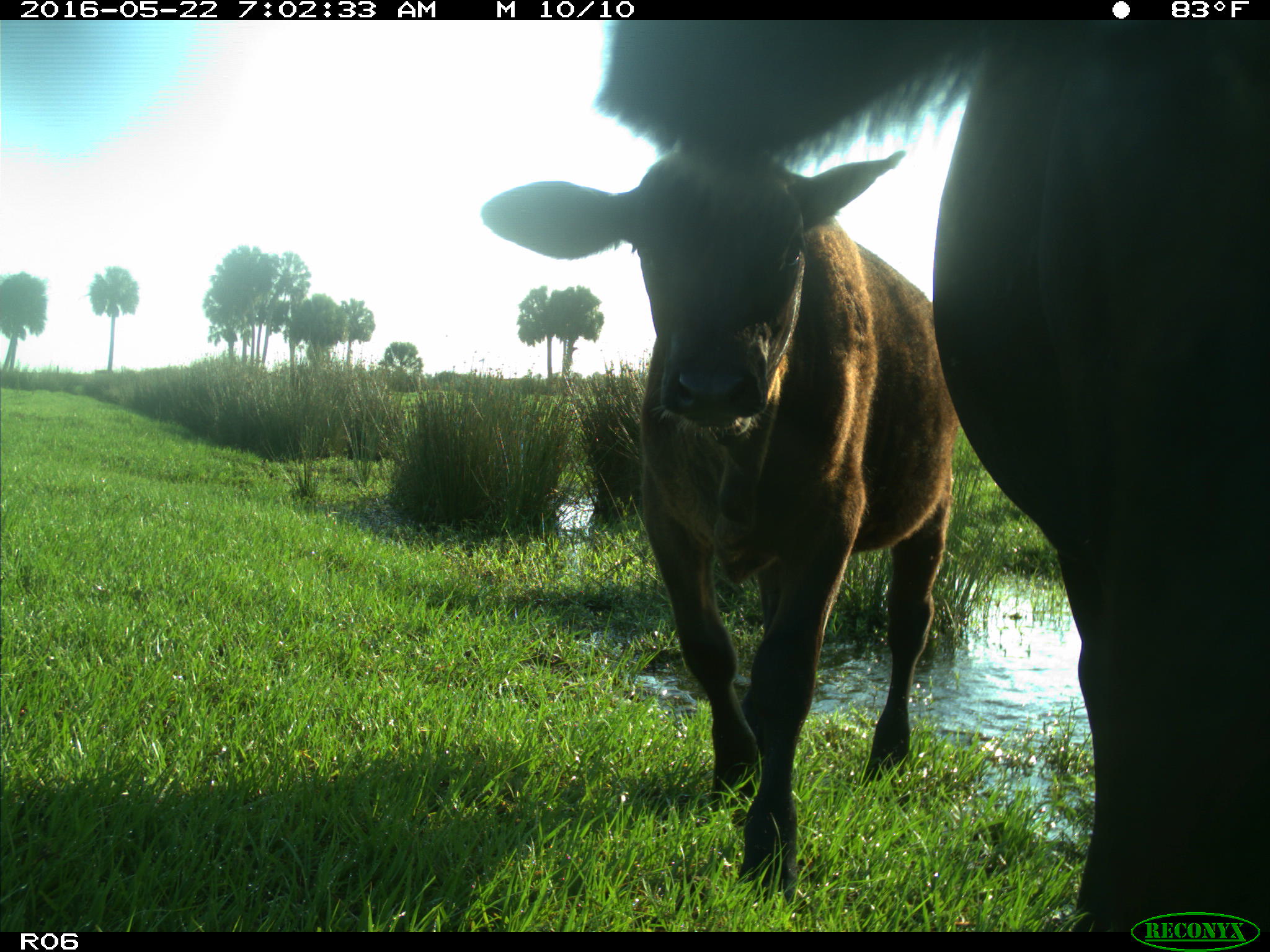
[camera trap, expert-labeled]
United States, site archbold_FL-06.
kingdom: Animalia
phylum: Chordata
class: Mammalia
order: Artiodactyla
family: Bovidae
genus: Bos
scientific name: Bos taurus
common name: domestic cow